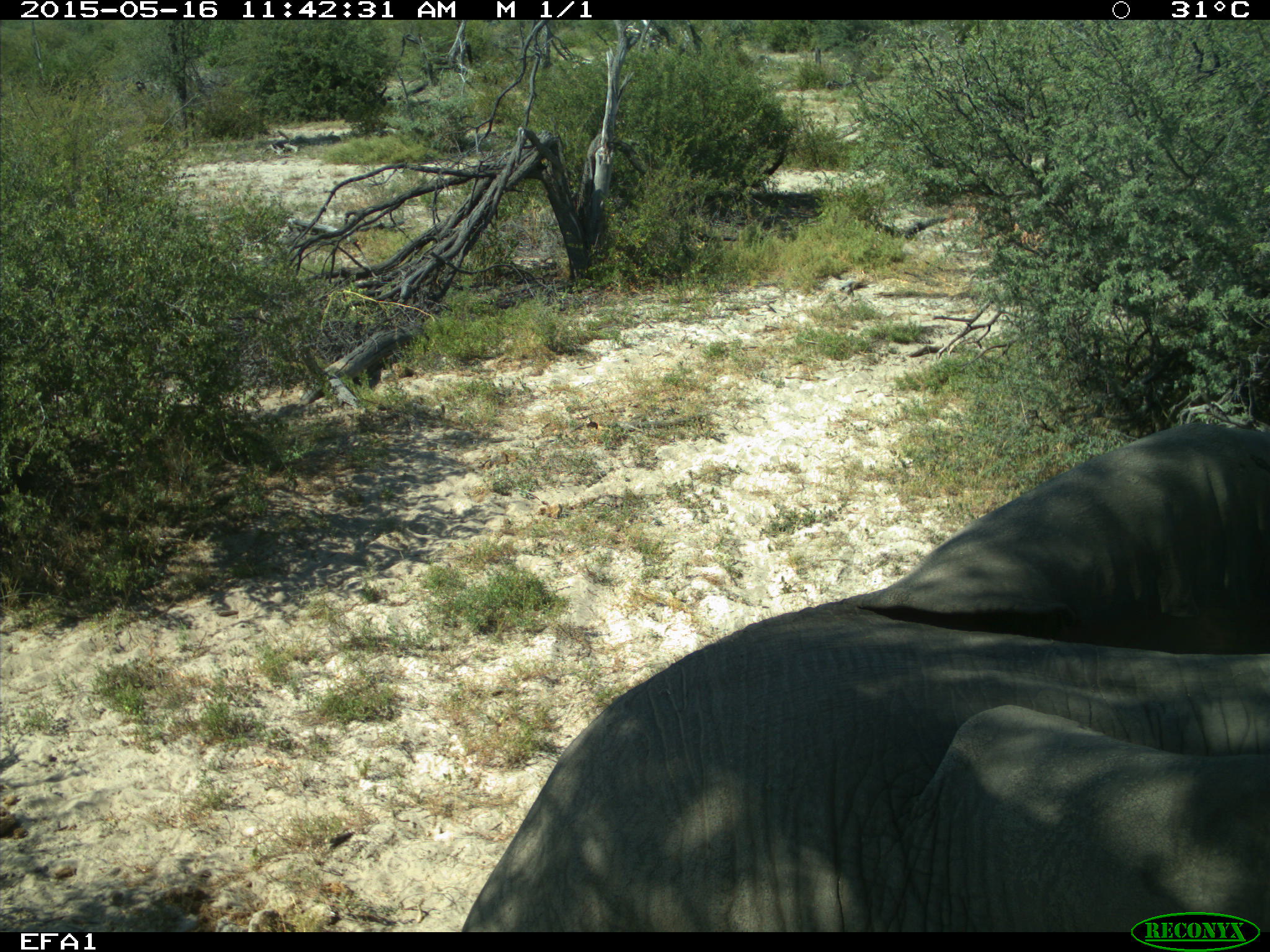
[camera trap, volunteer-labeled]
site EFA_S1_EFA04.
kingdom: Animalia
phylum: Chordata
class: Mammalia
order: Proboscidea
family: Elephantidae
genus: Loxodonta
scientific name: Loxodonta africana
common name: african bush elephant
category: elephant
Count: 1.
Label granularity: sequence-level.